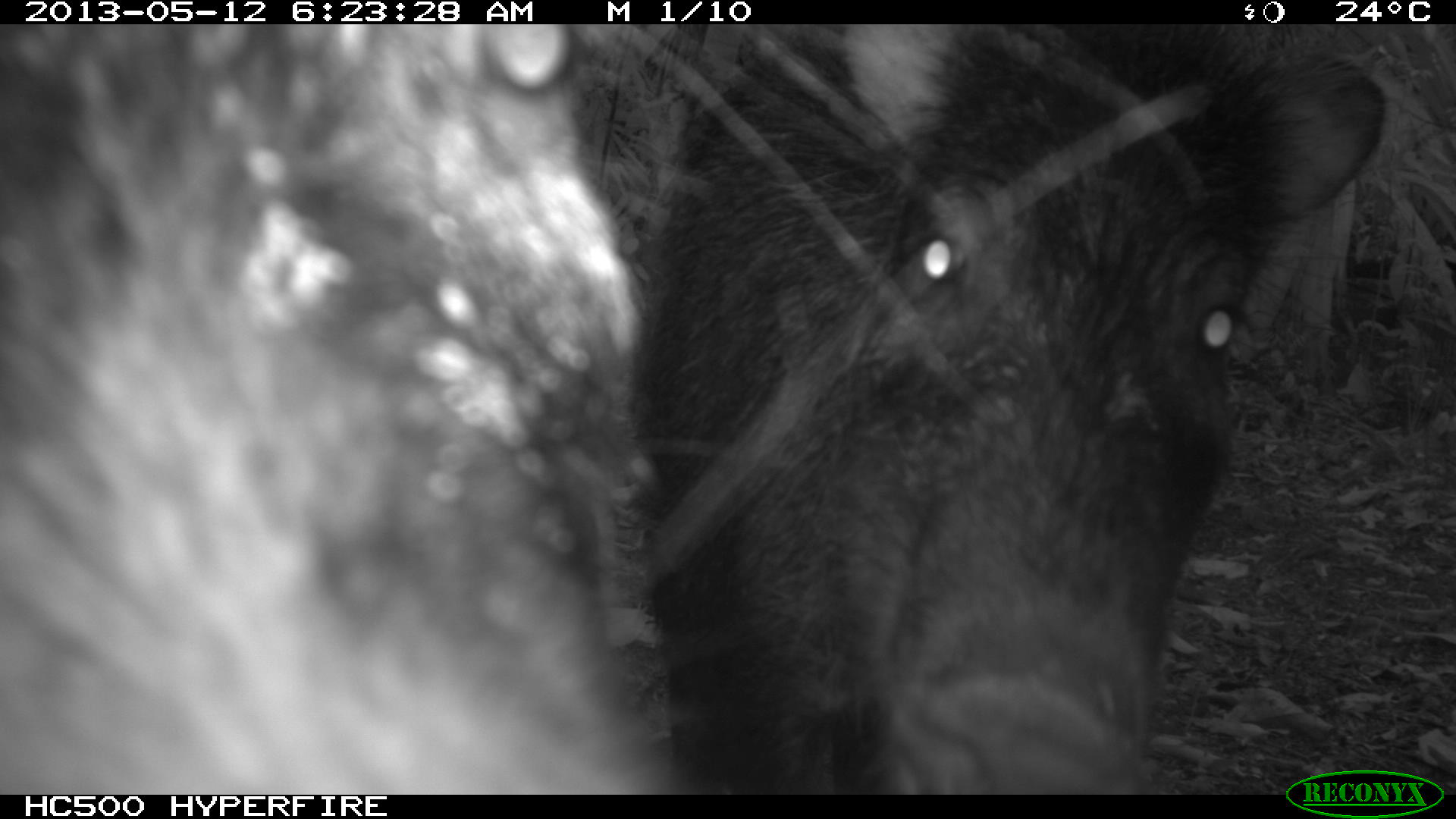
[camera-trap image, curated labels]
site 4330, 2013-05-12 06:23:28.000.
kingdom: Animalia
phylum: Chordata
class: Mammalia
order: Artiodactyla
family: Tayassuidae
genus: Tayassu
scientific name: Tayassu pecari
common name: white-lipped peccary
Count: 5.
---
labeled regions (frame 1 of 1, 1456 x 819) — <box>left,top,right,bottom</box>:
tayassu pecari: <box>634,19,1387,794</box>; <box>0,20,693,794</box>